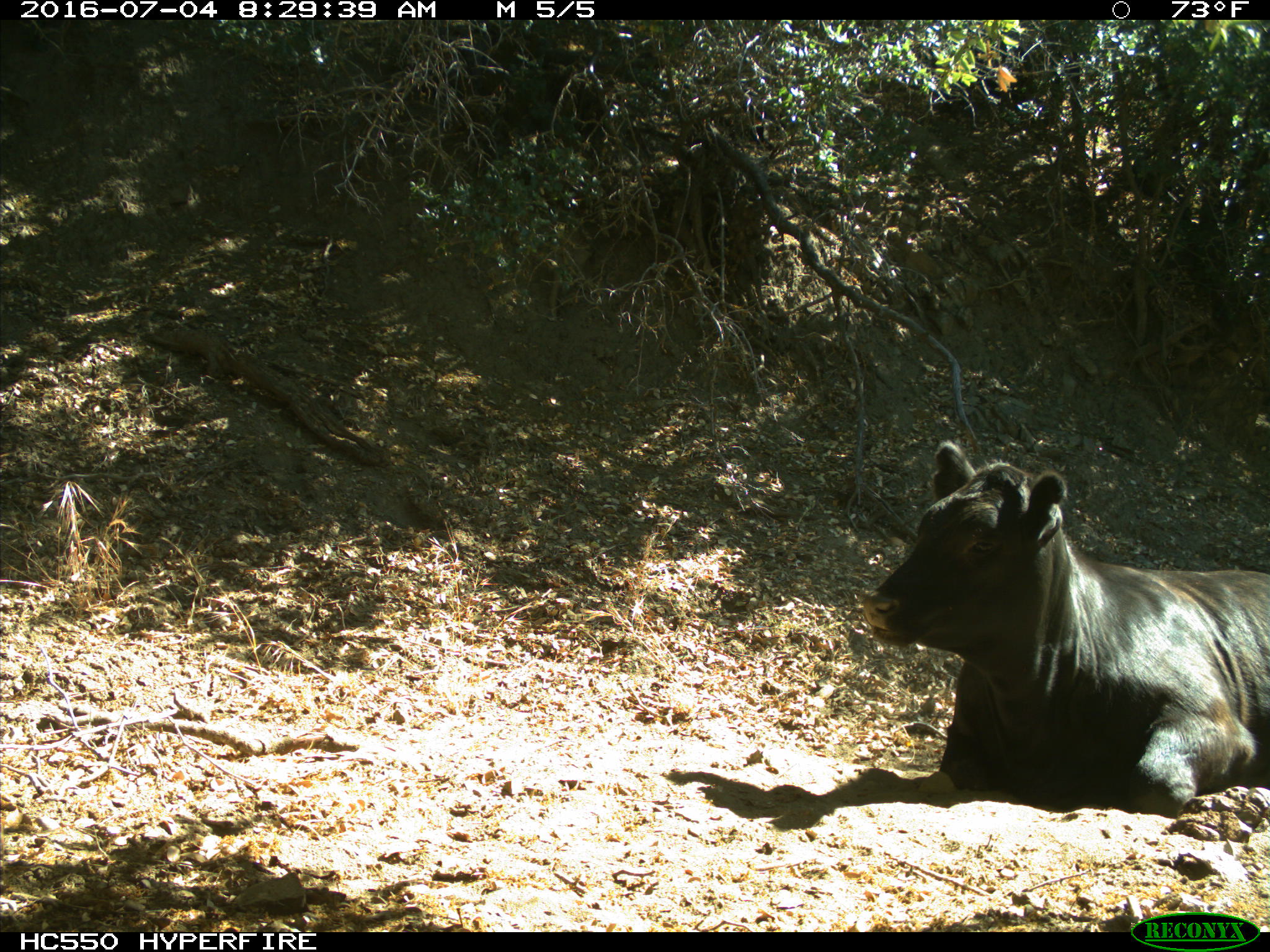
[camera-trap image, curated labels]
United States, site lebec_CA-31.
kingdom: Animalia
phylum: Chordata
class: Mammalia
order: Artiodactyla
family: Bovidae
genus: Bos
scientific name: Bos taurus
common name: domestic cow